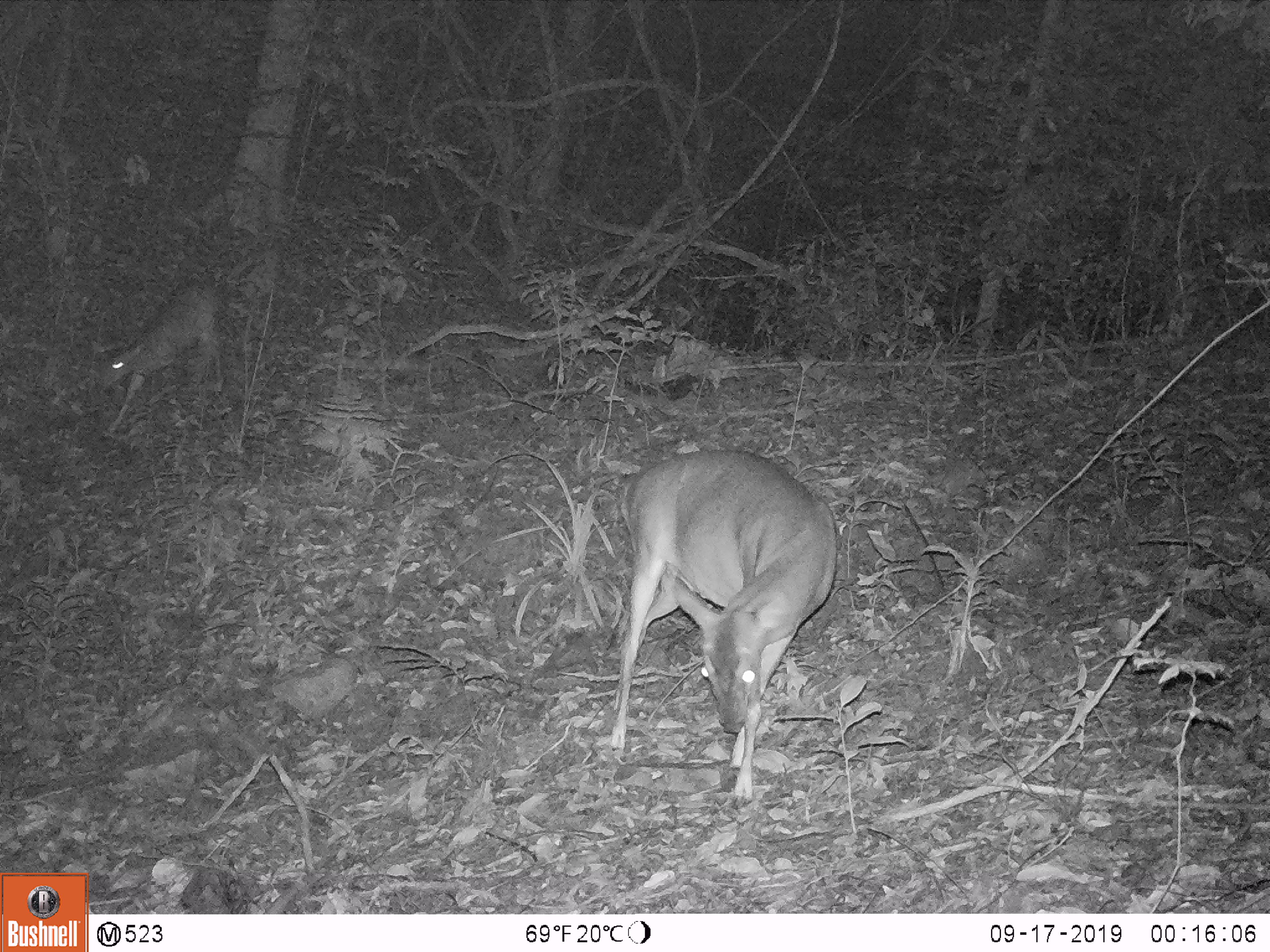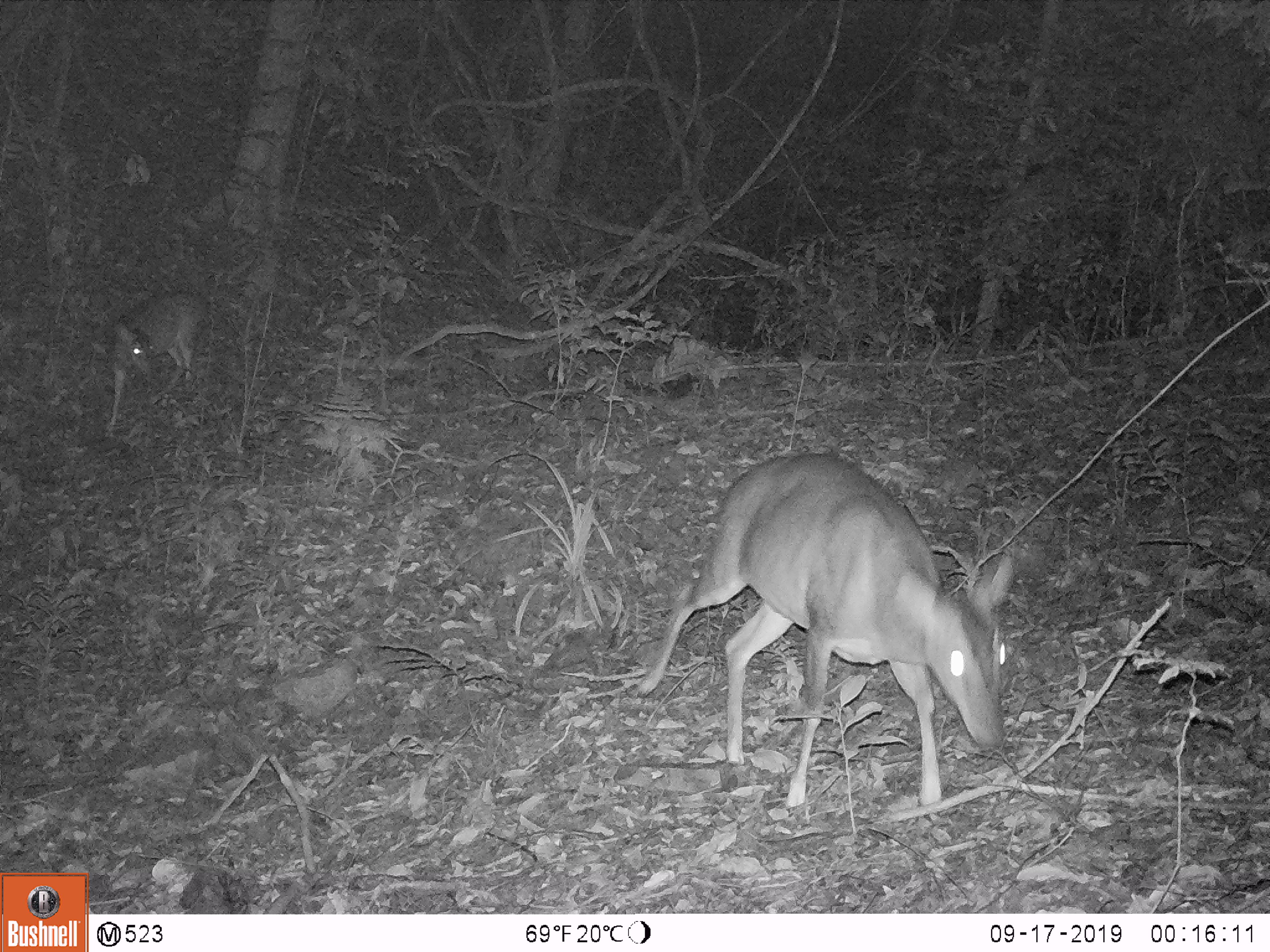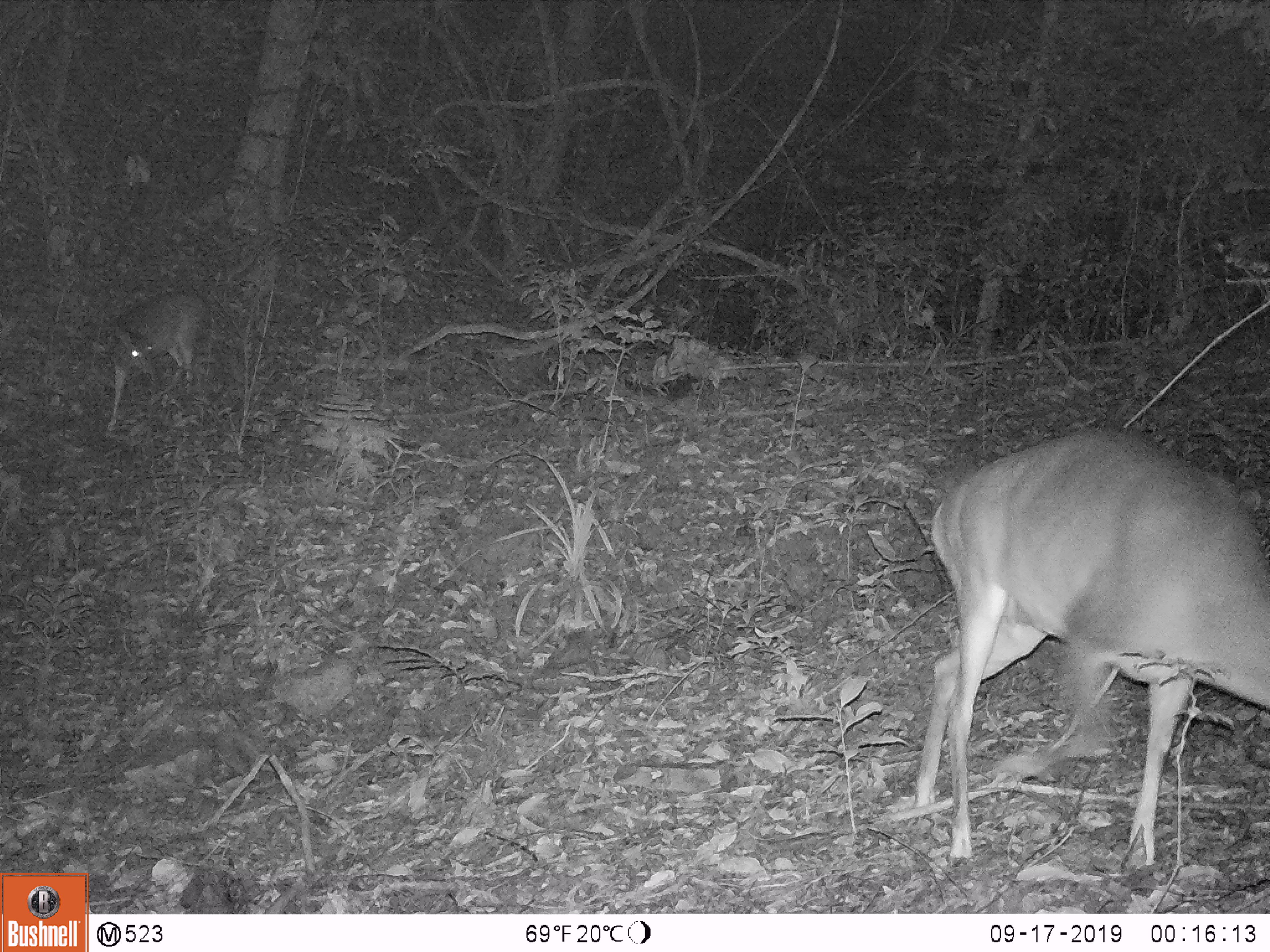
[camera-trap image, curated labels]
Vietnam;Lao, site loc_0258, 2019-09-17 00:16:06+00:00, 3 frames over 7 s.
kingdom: Animalia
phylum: Chordata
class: Mammalia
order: Artiodactyla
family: Cervidae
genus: Muntiacus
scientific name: Muntiacus vuquangensis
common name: large-antlered muntjac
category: large antlered muntjac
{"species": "large antlered muntjac (large-antlered muntjac) (Muntiacus vuquangensis)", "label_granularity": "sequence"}